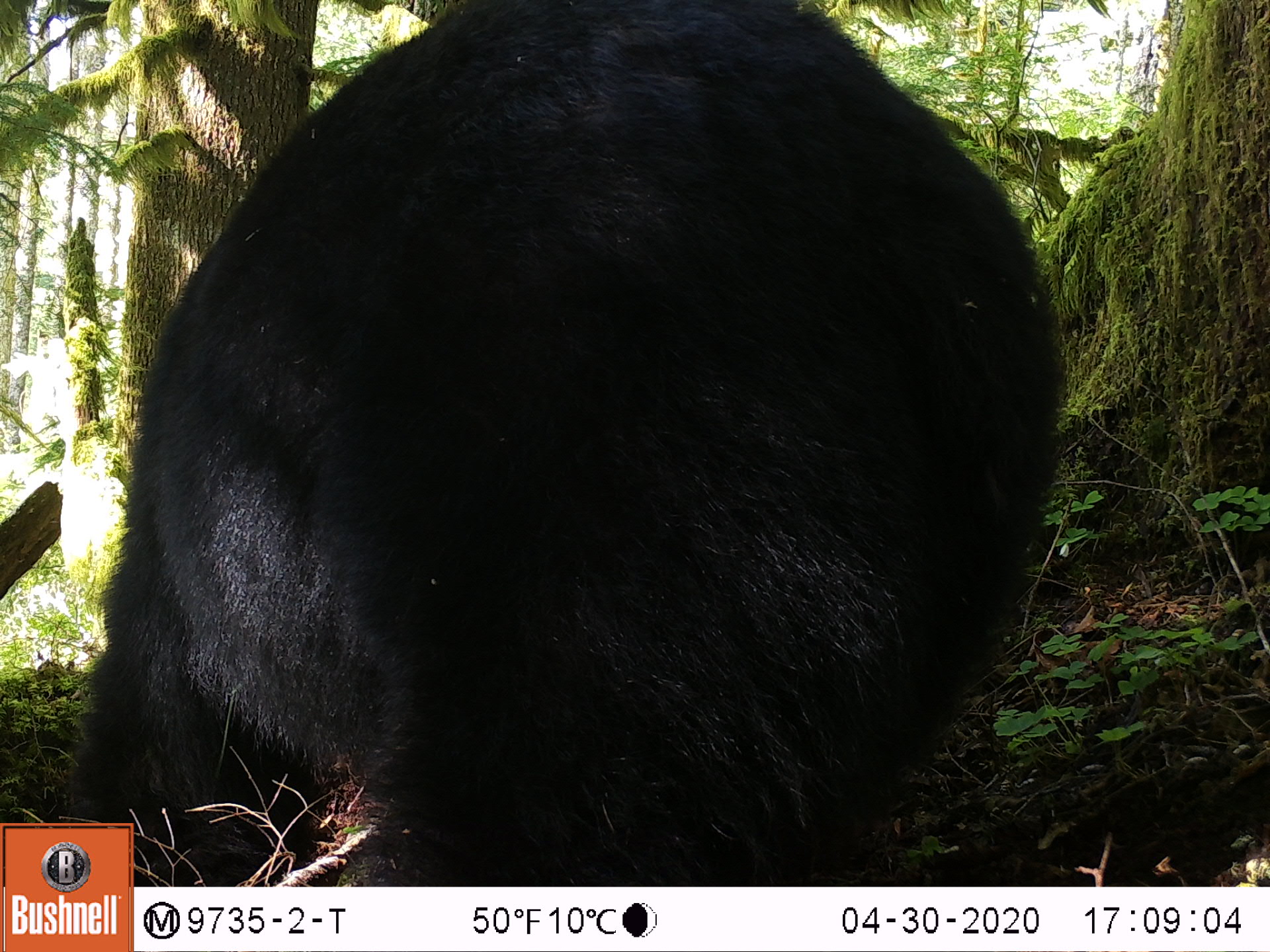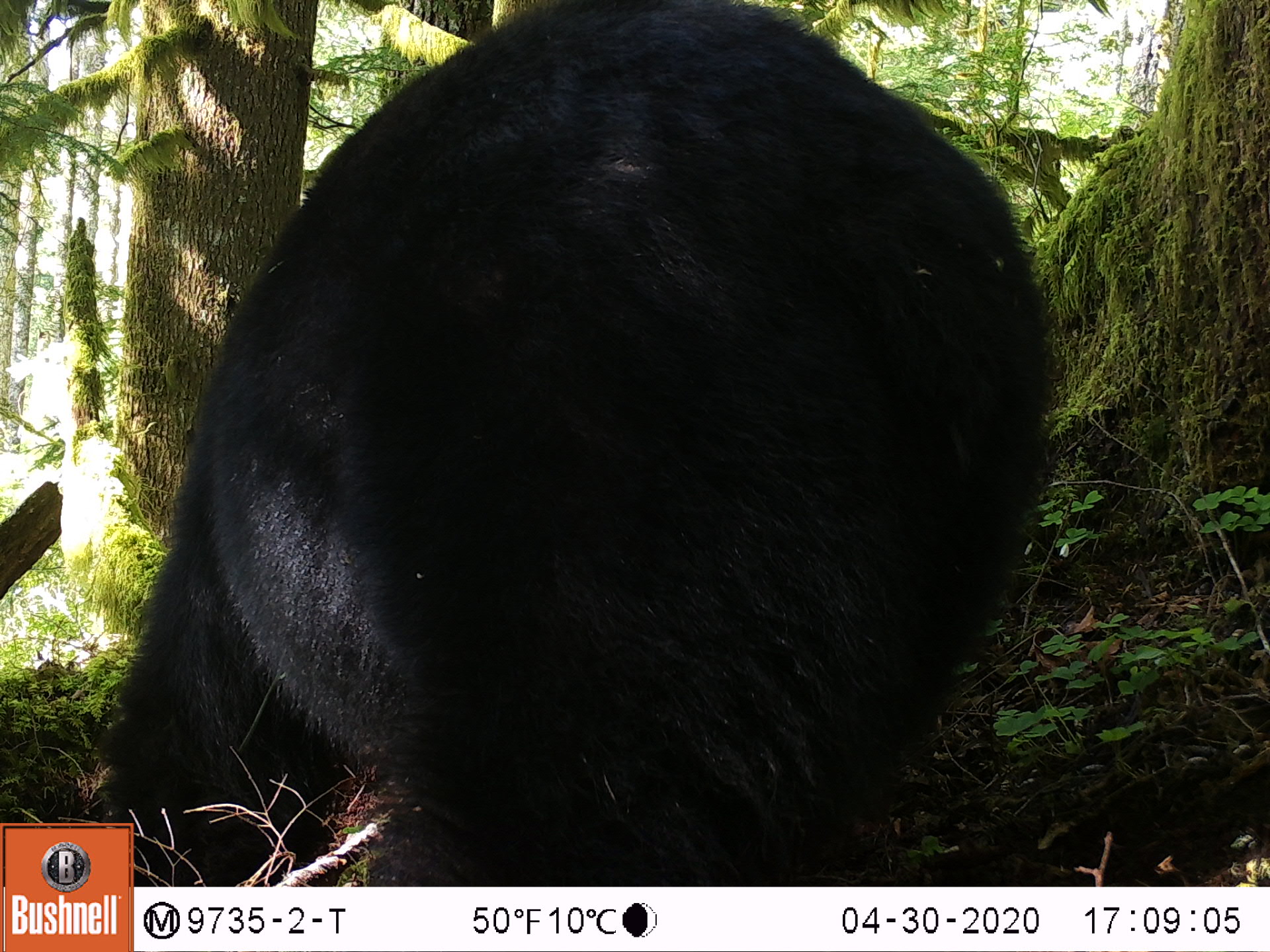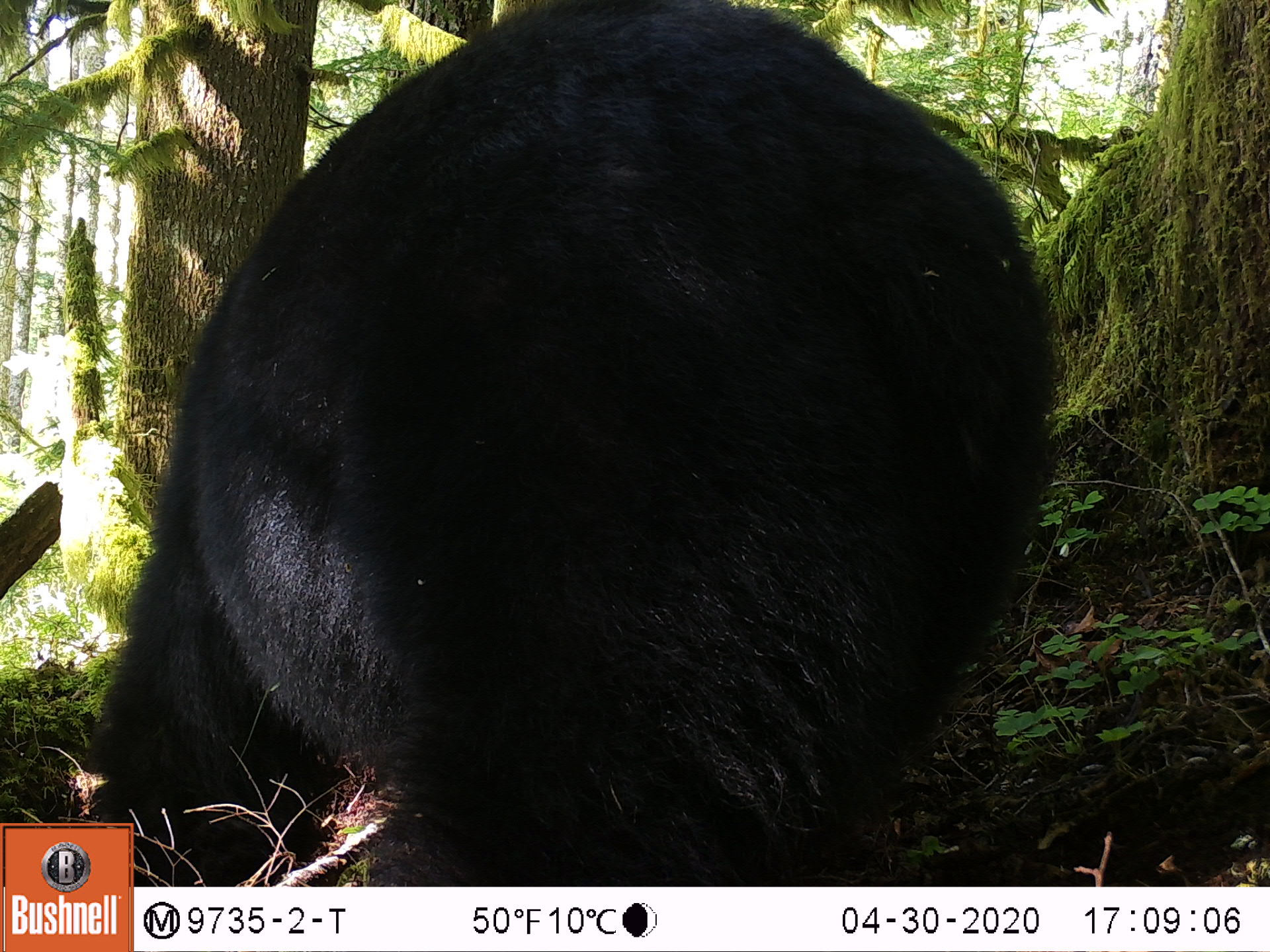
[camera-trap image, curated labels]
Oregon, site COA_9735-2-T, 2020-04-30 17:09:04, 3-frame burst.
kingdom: Animalia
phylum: Chordata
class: Mammalia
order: Carnivora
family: Ursidae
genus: Ursus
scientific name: Ursus americanus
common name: american black bear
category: black bear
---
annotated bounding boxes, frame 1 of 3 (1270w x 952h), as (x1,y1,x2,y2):
black bear: (135,0,1074,883)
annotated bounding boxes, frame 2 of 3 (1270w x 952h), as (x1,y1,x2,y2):
black bear: (133,0,1070,882)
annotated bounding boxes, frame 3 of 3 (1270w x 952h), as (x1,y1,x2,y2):
black bear: (135,0,1070,883)